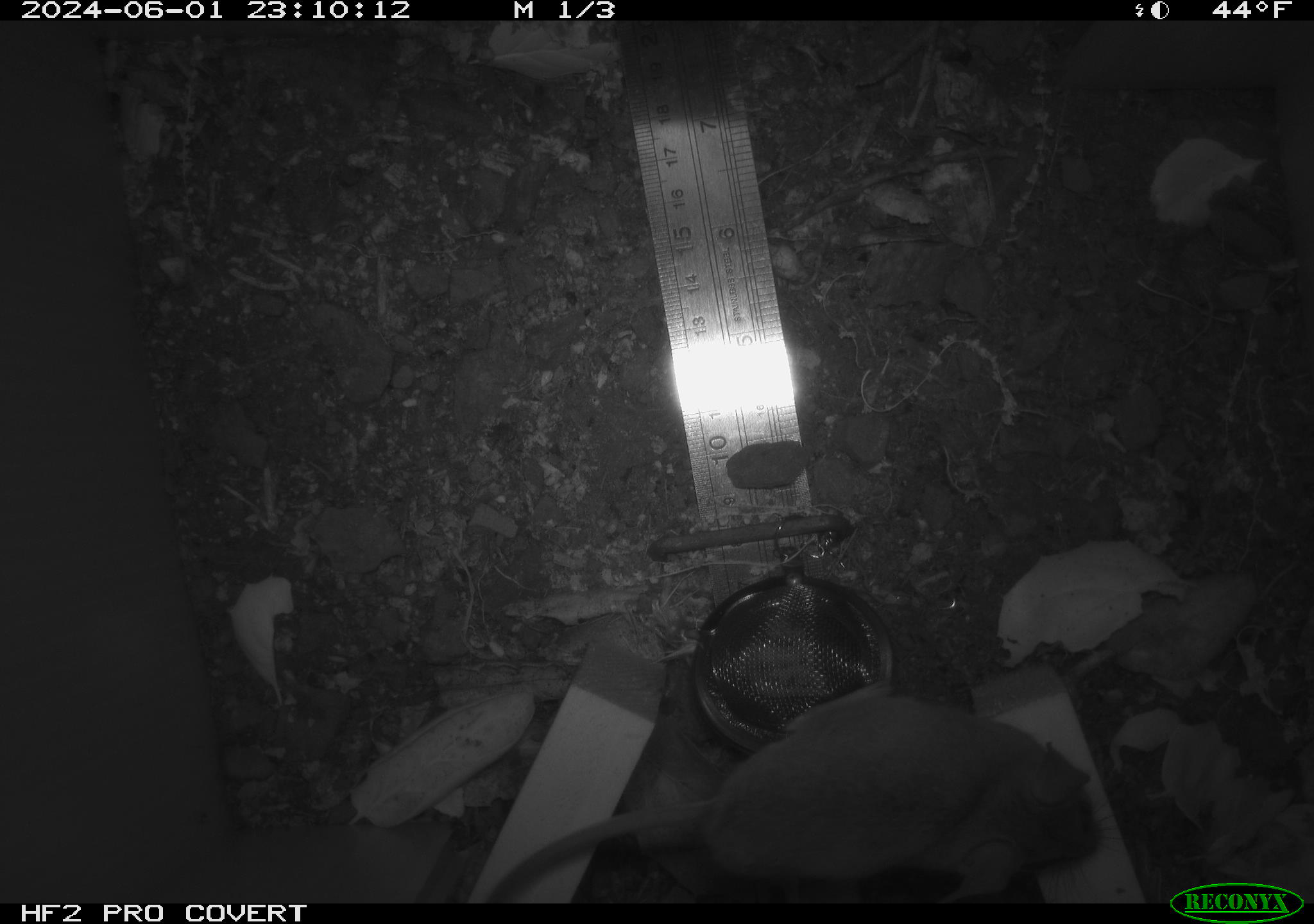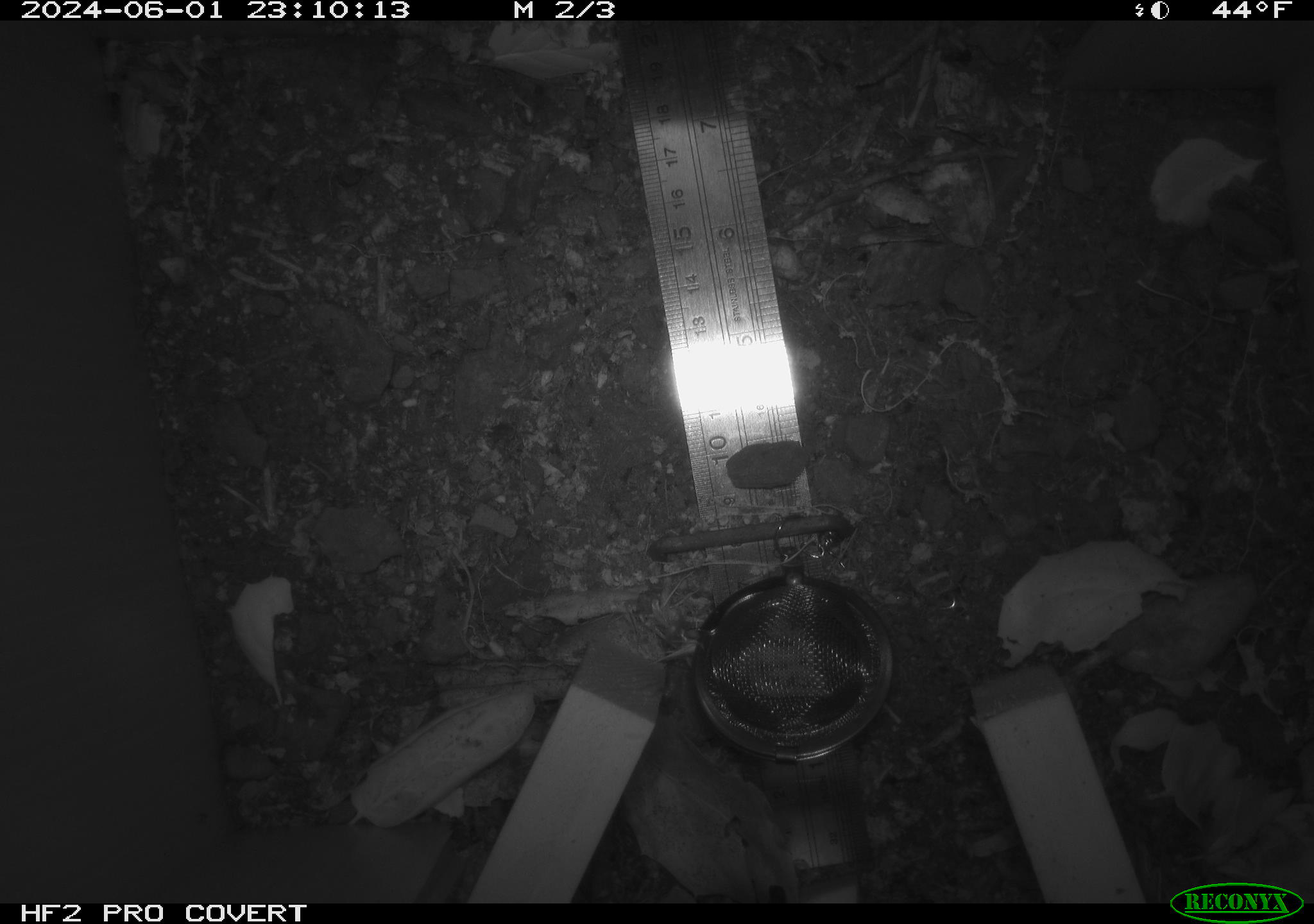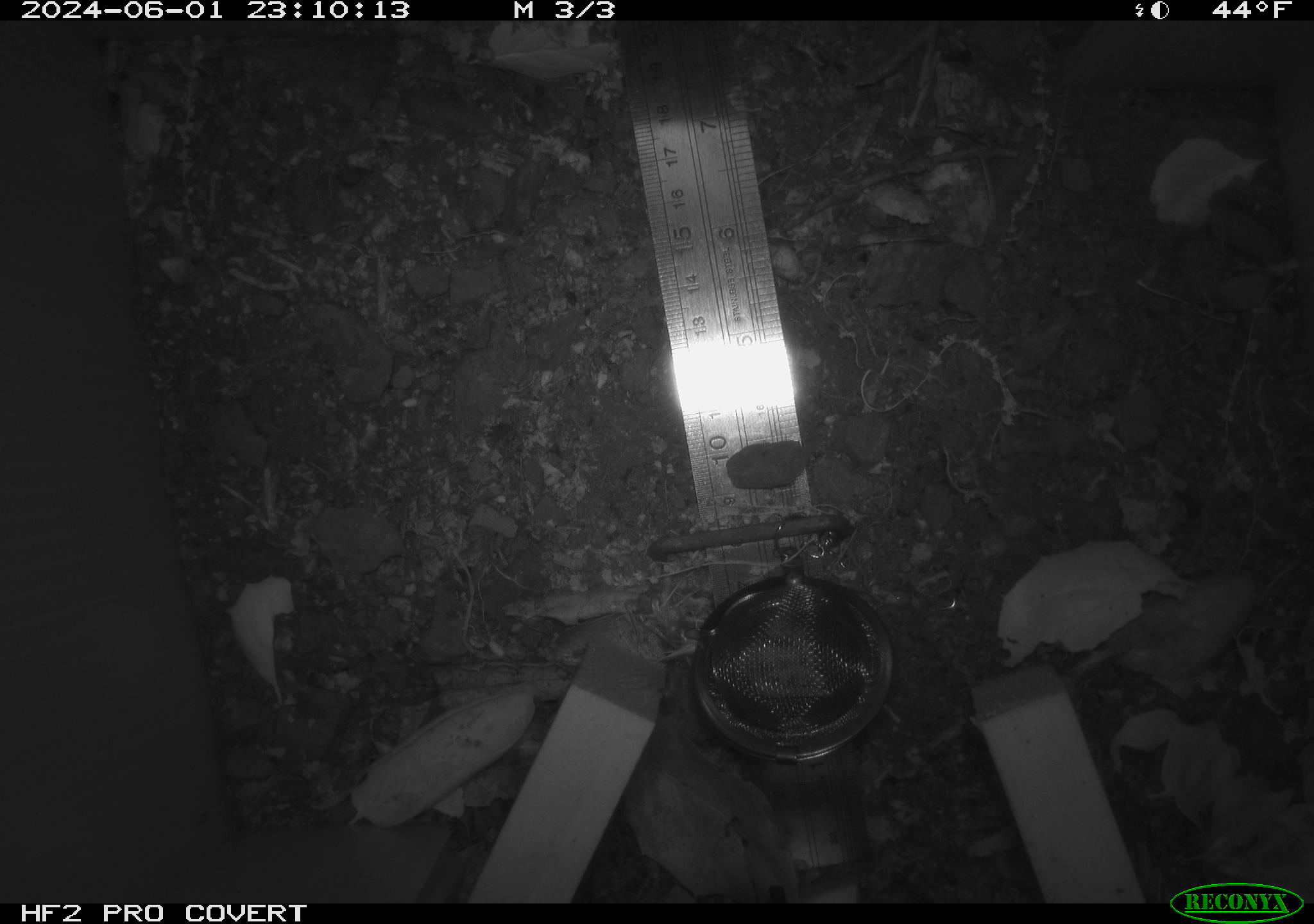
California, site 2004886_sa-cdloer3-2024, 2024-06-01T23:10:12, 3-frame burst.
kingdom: Animalia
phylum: Chordata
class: Mammalia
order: Rodentia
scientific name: Rodentia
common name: rodent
Rodent (Rodentia).